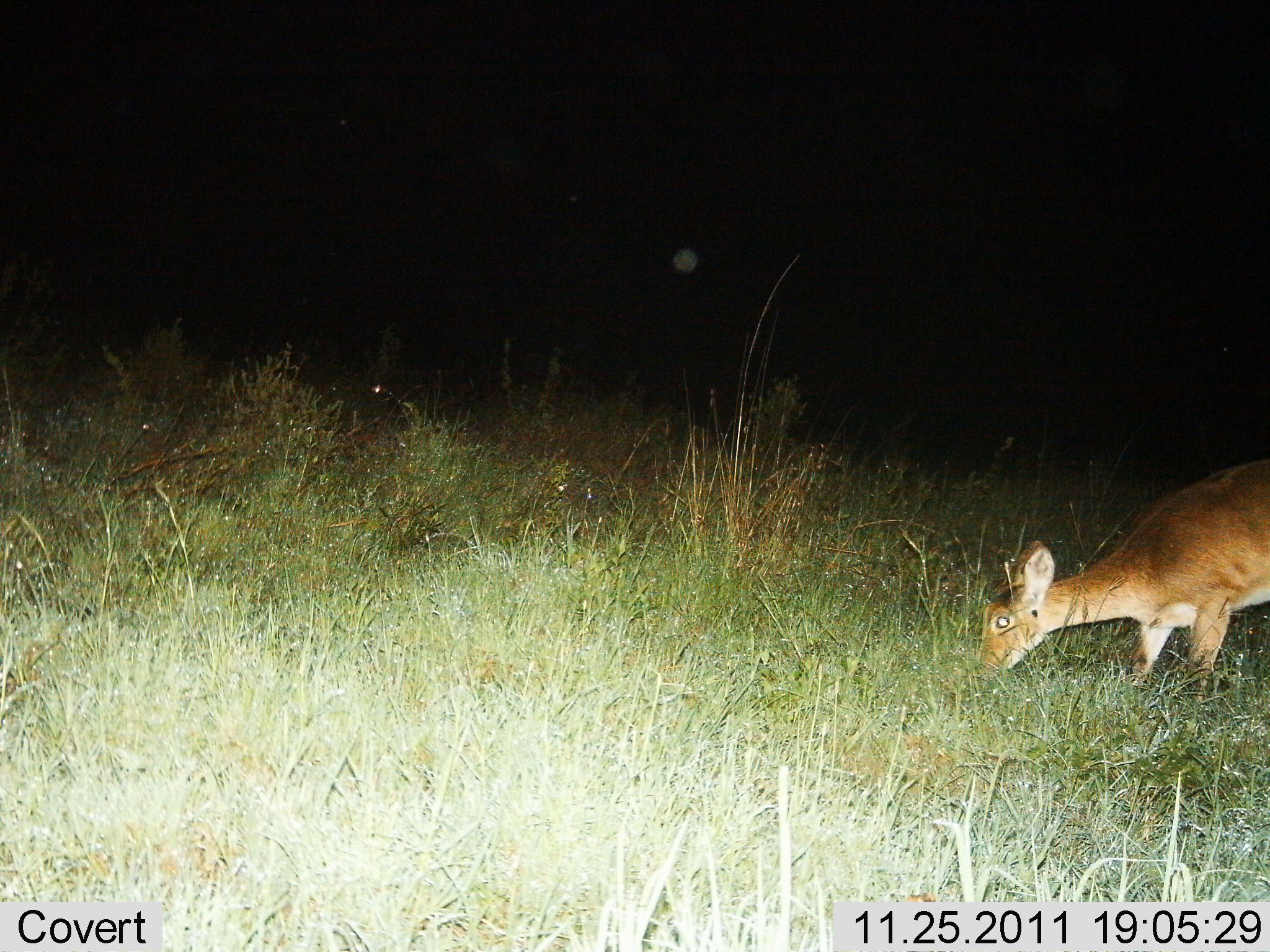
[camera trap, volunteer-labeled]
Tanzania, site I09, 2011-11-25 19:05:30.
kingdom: Animalia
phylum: Chordata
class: Mammalia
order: Artiodactyla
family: Bovidae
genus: Redunca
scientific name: Redunca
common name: reedbuck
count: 1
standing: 30%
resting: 0%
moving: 10%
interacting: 0%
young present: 0%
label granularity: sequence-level